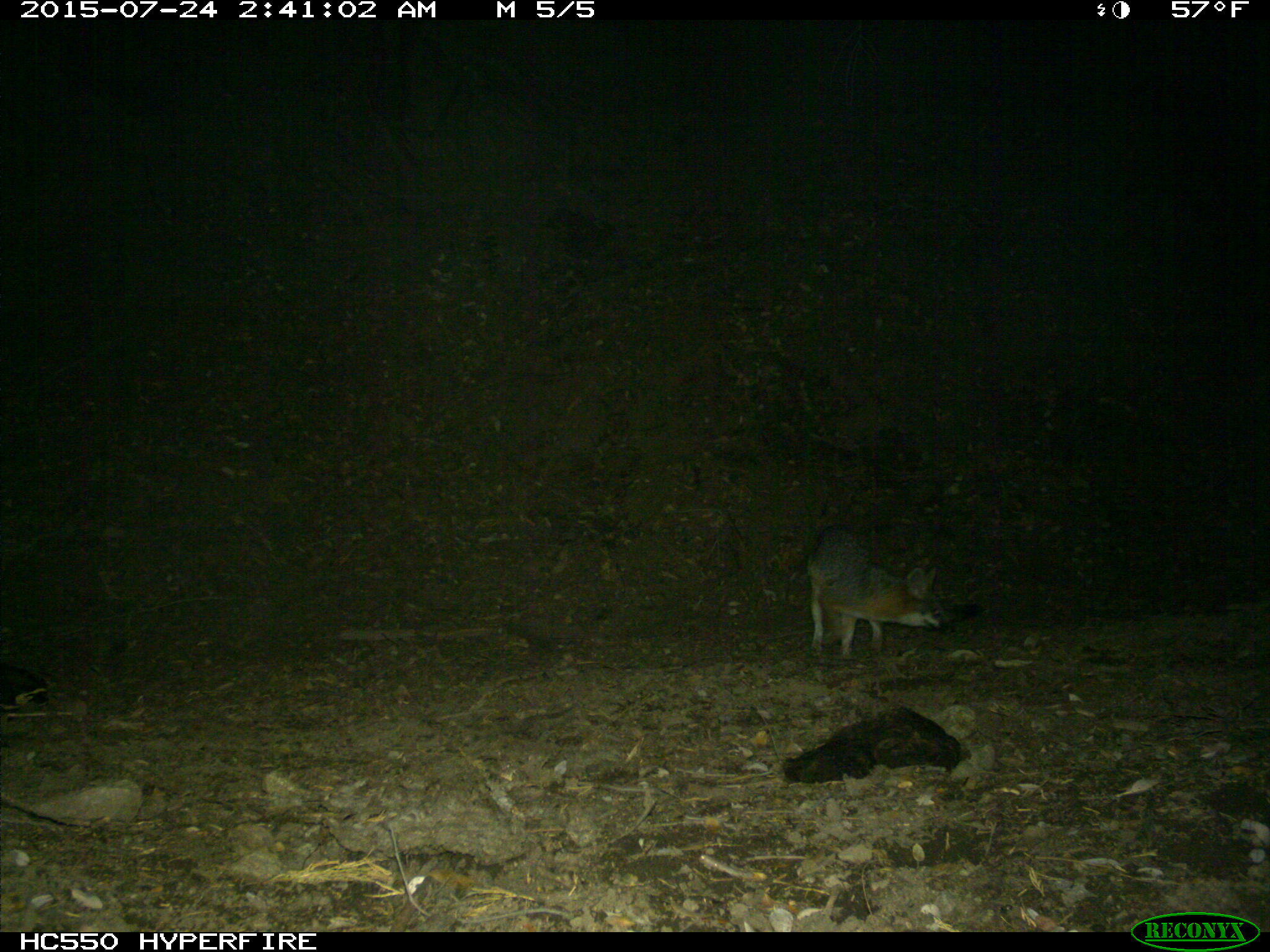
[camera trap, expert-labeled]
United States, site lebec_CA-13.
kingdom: Animalia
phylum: Chordata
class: Mammalia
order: Carnivora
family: Canidae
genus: Urocyon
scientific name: Urocyon cinereoargenteus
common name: gray fox